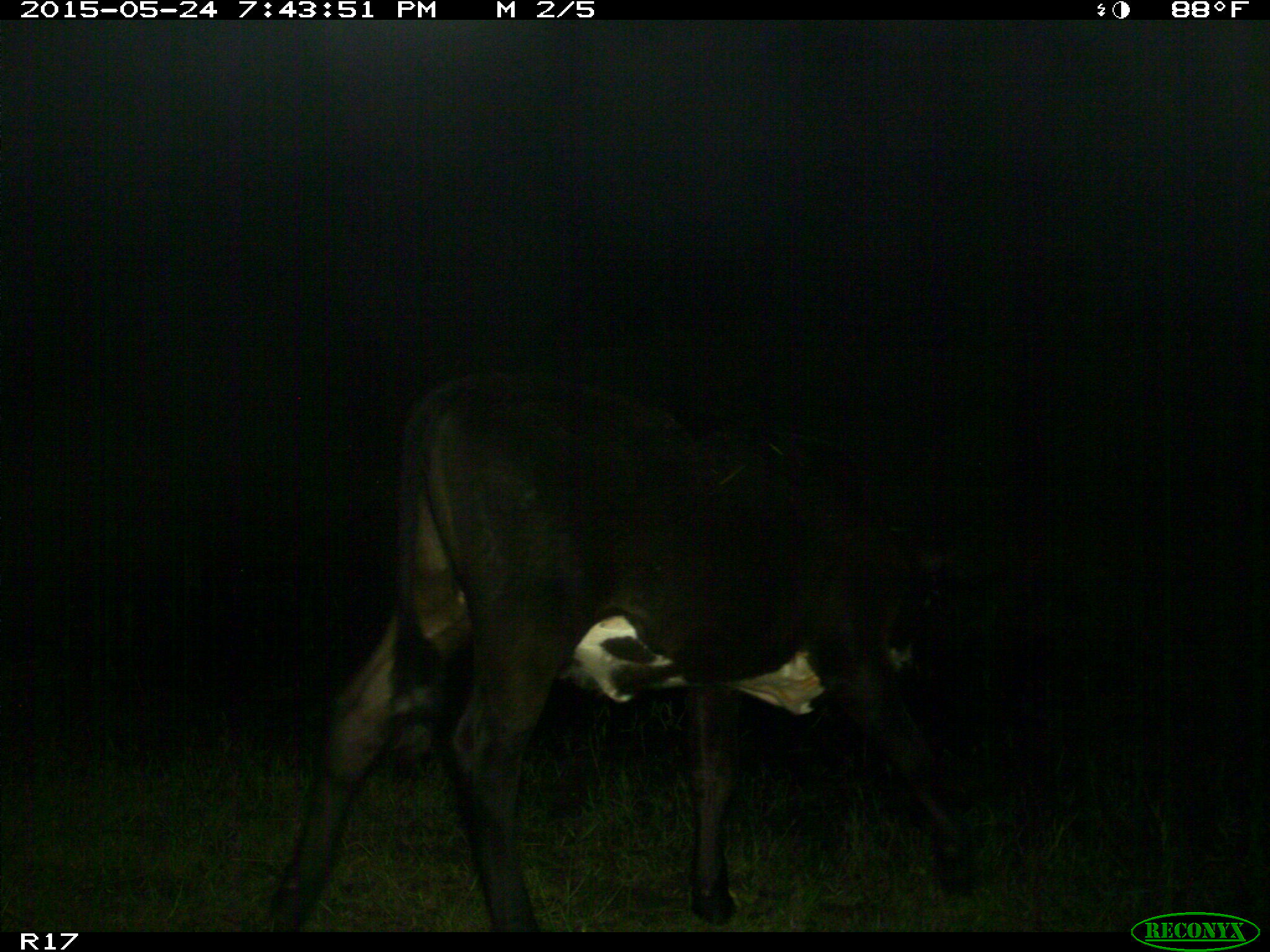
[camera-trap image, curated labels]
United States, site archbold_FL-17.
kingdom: Animalia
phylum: Chordata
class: Mammalia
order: Artiodactyla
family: Bovidae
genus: Bos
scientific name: Bos taurus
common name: domestic cow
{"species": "Bos taurus (domestic cow)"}